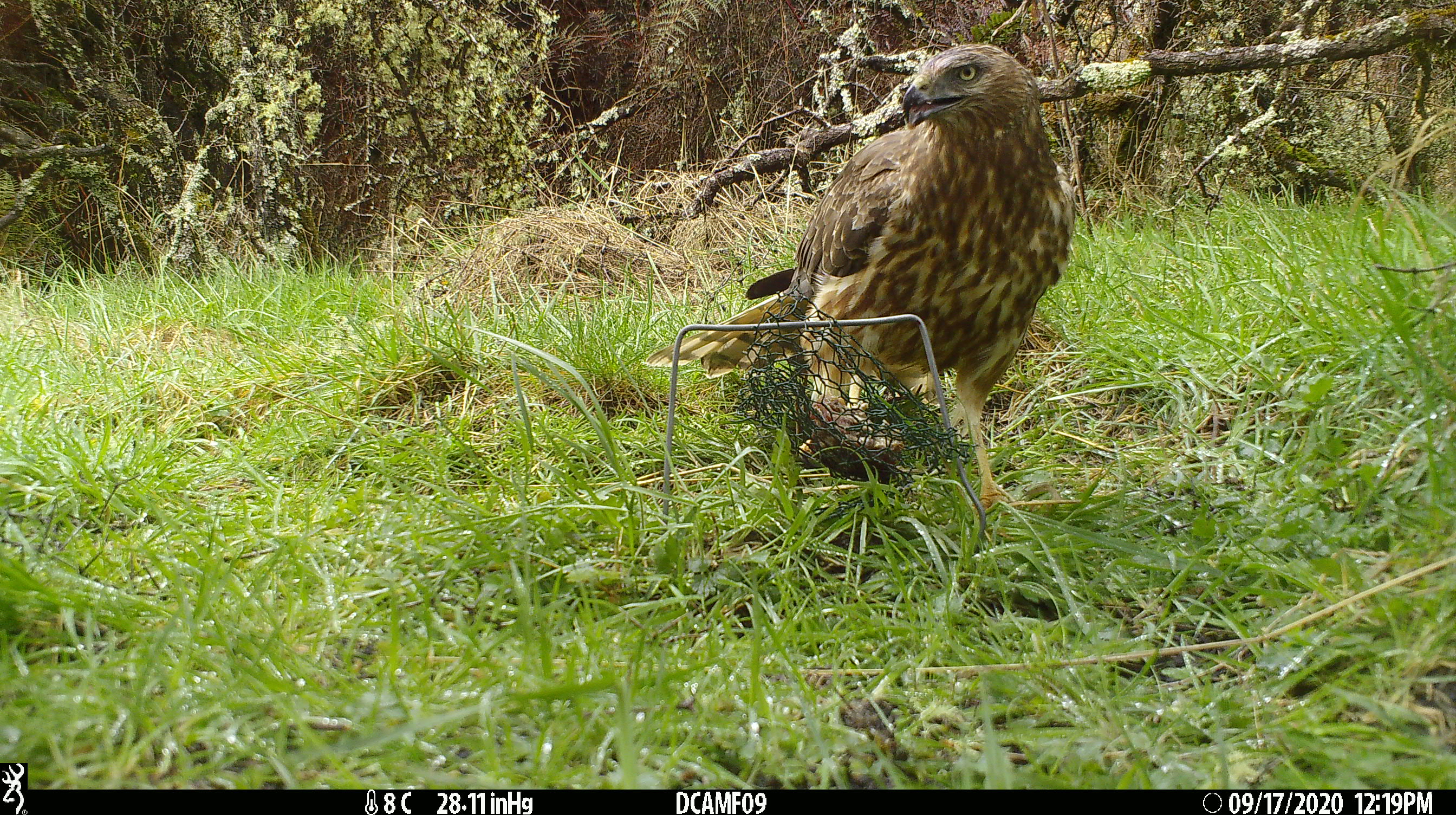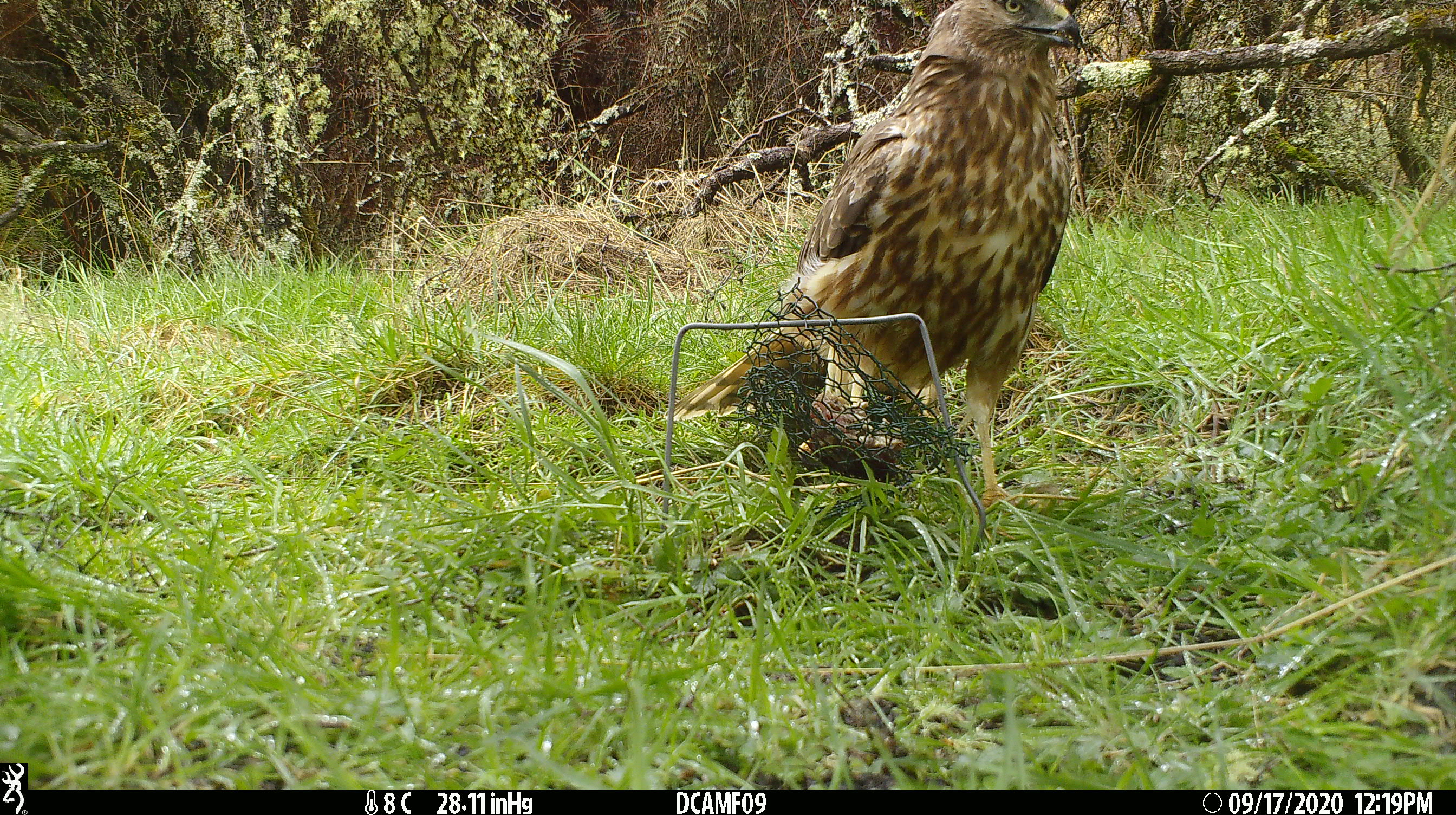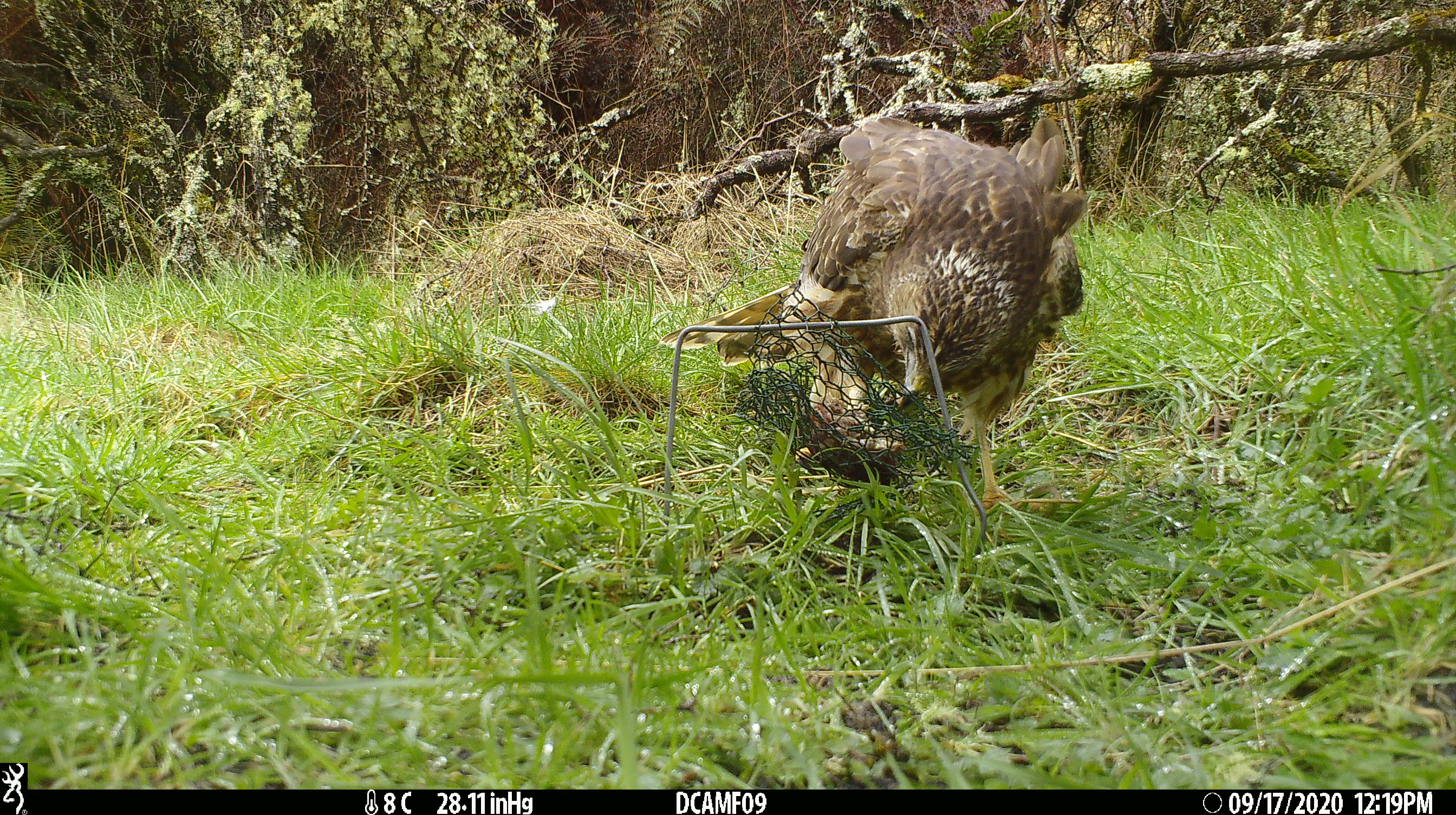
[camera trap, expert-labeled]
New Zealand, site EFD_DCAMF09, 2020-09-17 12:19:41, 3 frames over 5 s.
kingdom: Animalia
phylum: Chordata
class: Aves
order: Accipitriformes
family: Accipitridae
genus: Circus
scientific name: Circus approximans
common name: swamp harrier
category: harrier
Harrier (swamp harrier) (Circus approximans).